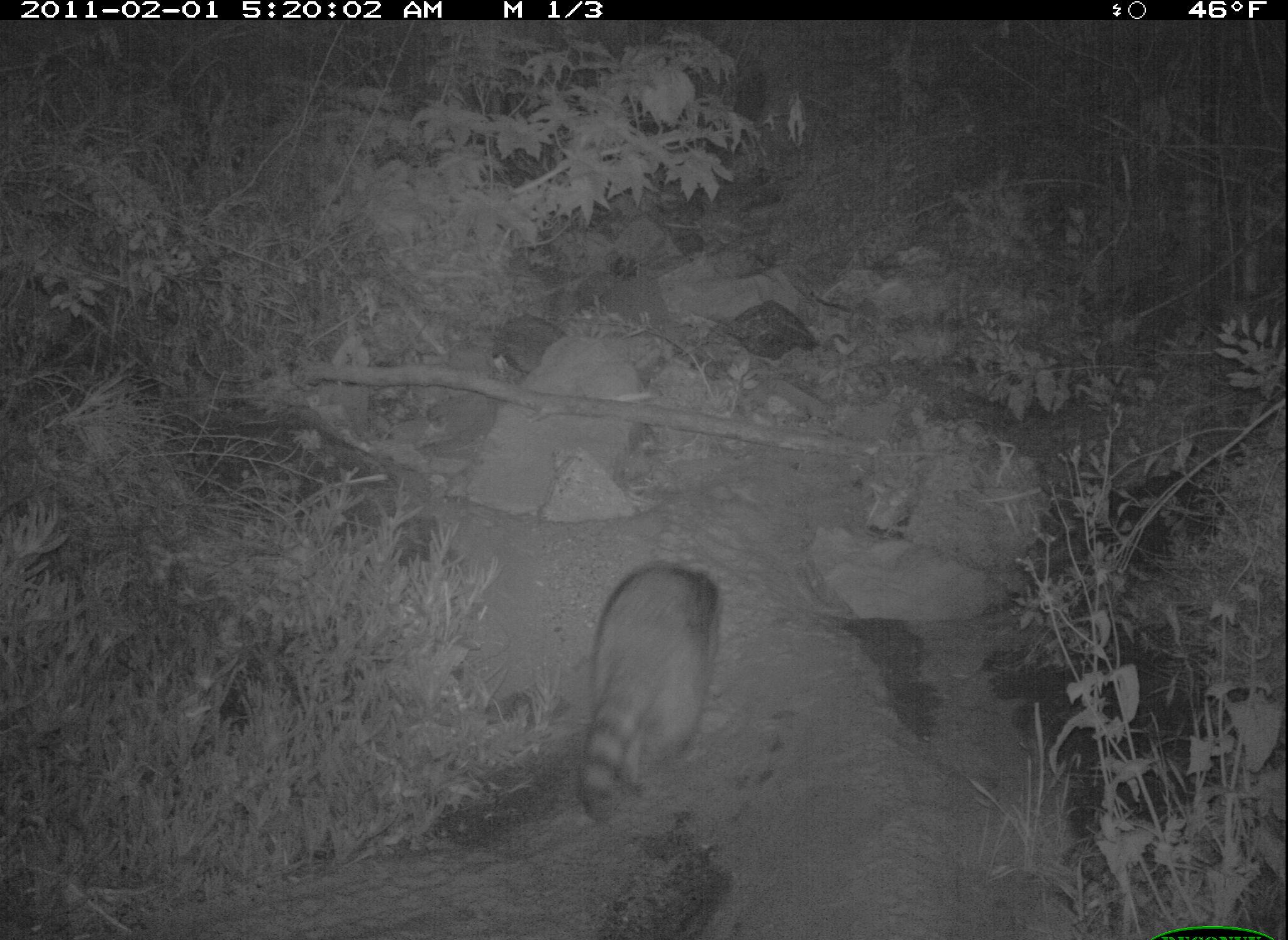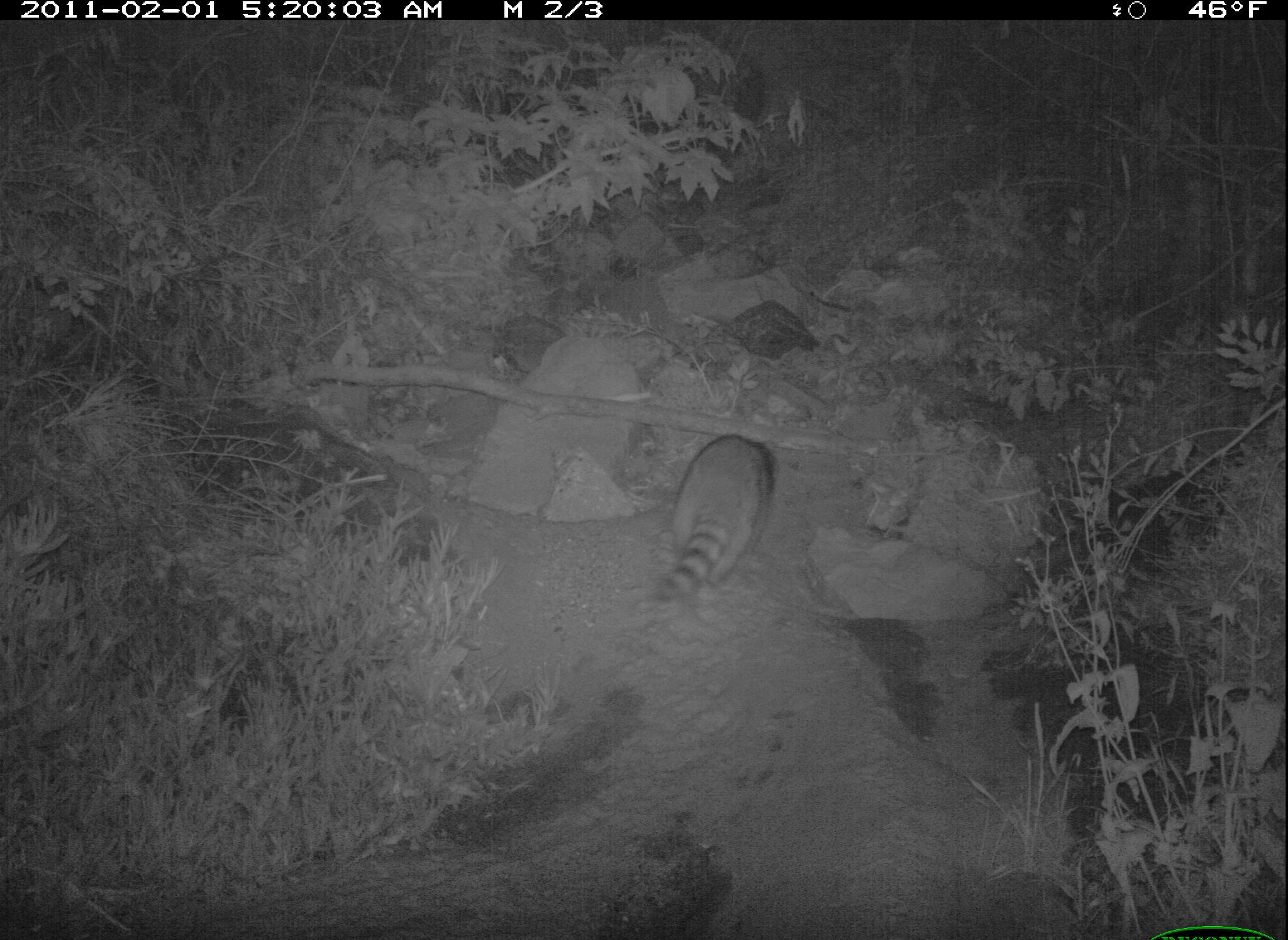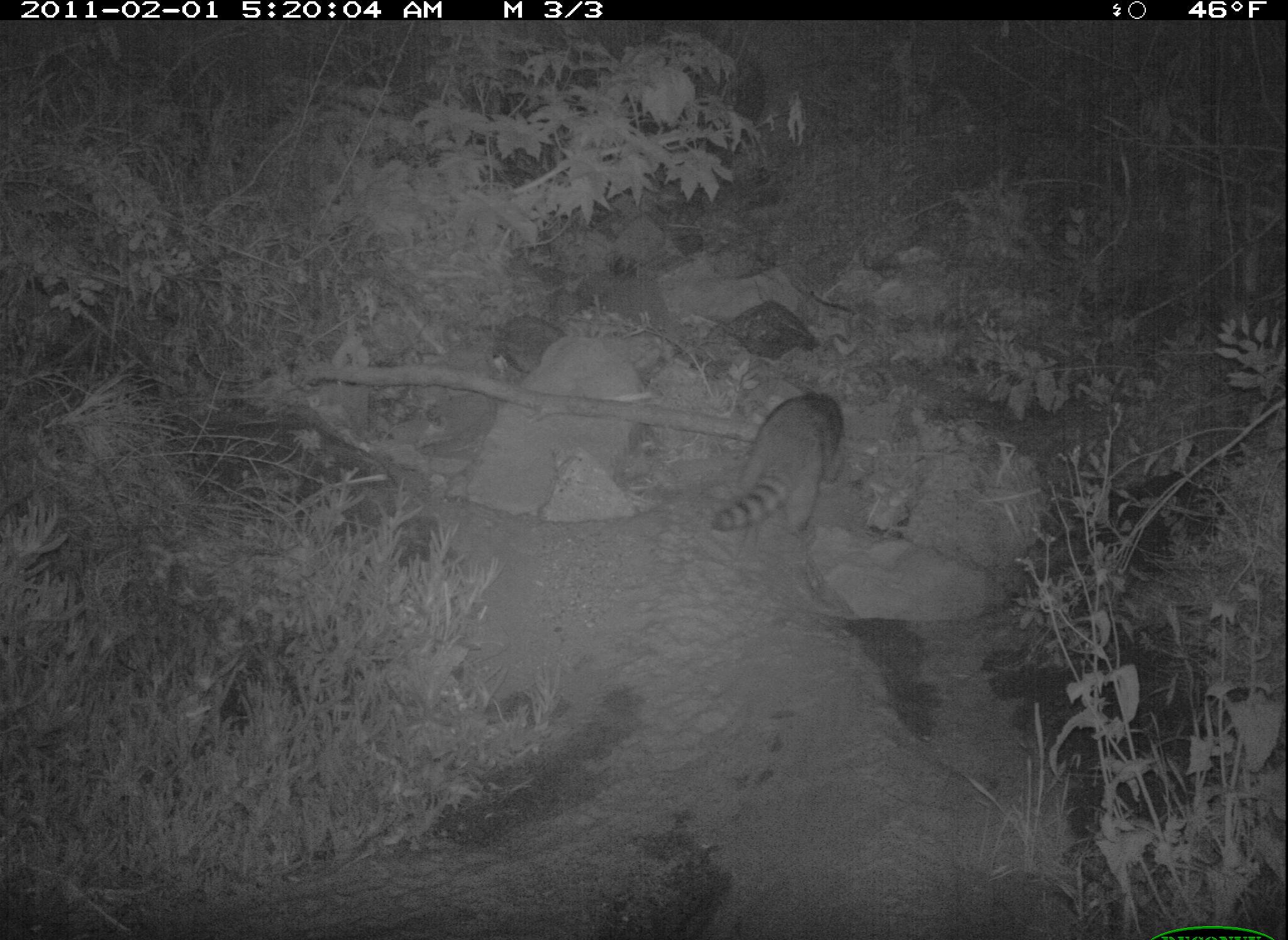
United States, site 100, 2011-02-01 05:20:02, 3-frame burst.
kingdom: Animalia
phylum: Chordata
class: Mammalia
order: Carnivora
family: Procyonidae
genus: Procyon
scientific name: Procyon lotor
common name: raccoon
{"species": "raccoon (Procyon lotor)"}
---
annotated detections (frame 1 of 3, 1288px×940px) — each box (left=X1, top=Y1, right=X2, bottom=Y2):
raccoon: (left=552, top=556, right=747, bottom=834)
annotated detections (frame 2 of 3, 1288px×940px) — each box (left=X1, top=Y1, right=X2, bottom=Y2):
raccoon: (left=657, top=424, right=786, bottom=615)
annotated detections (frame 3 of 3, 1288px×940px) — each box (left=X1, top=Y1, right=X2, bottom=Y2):
raccoon: (left=705, top=388, right=852, bottom=552)